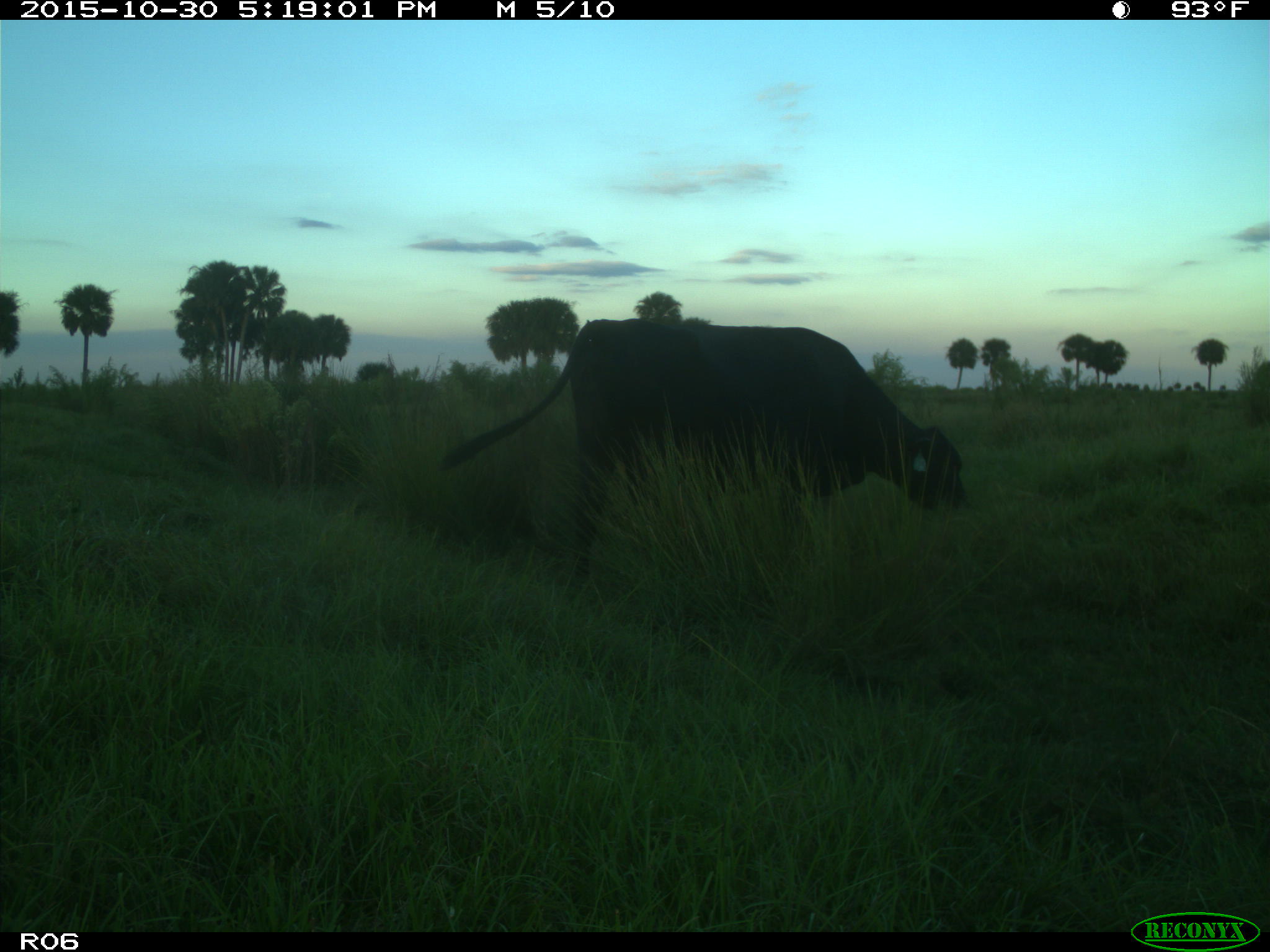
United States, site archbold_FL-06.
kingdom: Animalia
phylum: Chordata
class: Mammalia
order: Artiodactyla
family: Bovidae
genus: Bos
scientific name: Bos taurus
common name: domestic cow